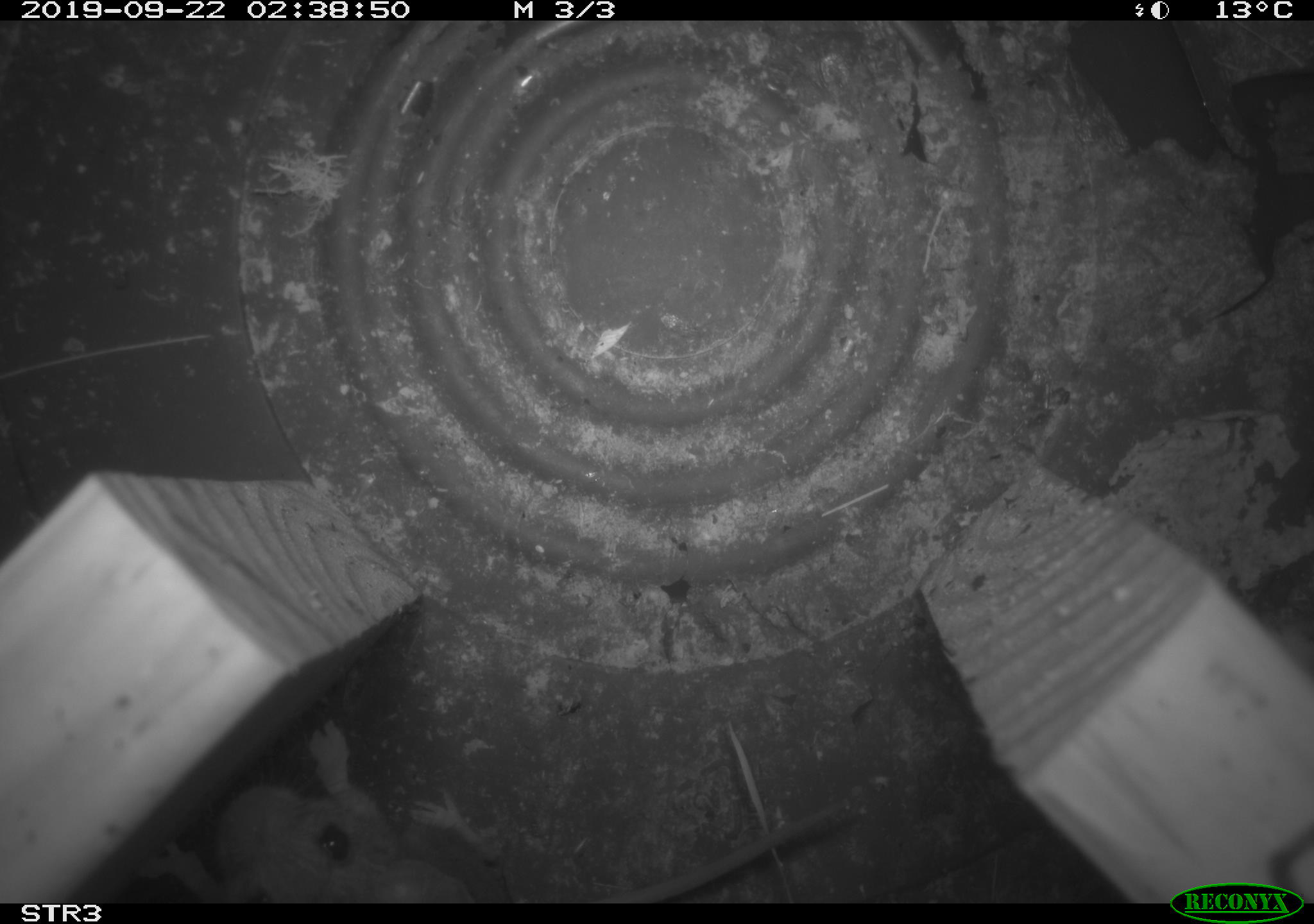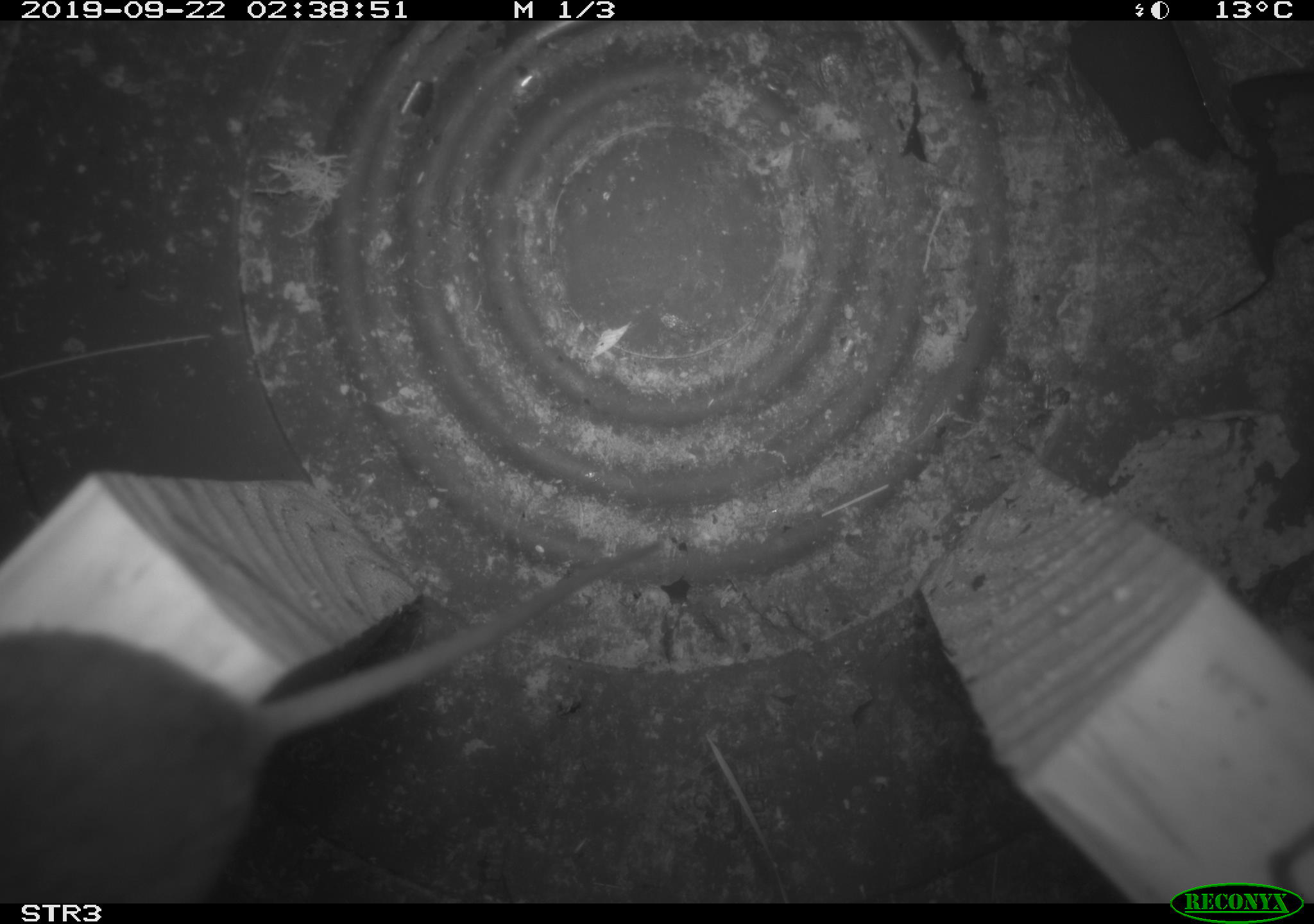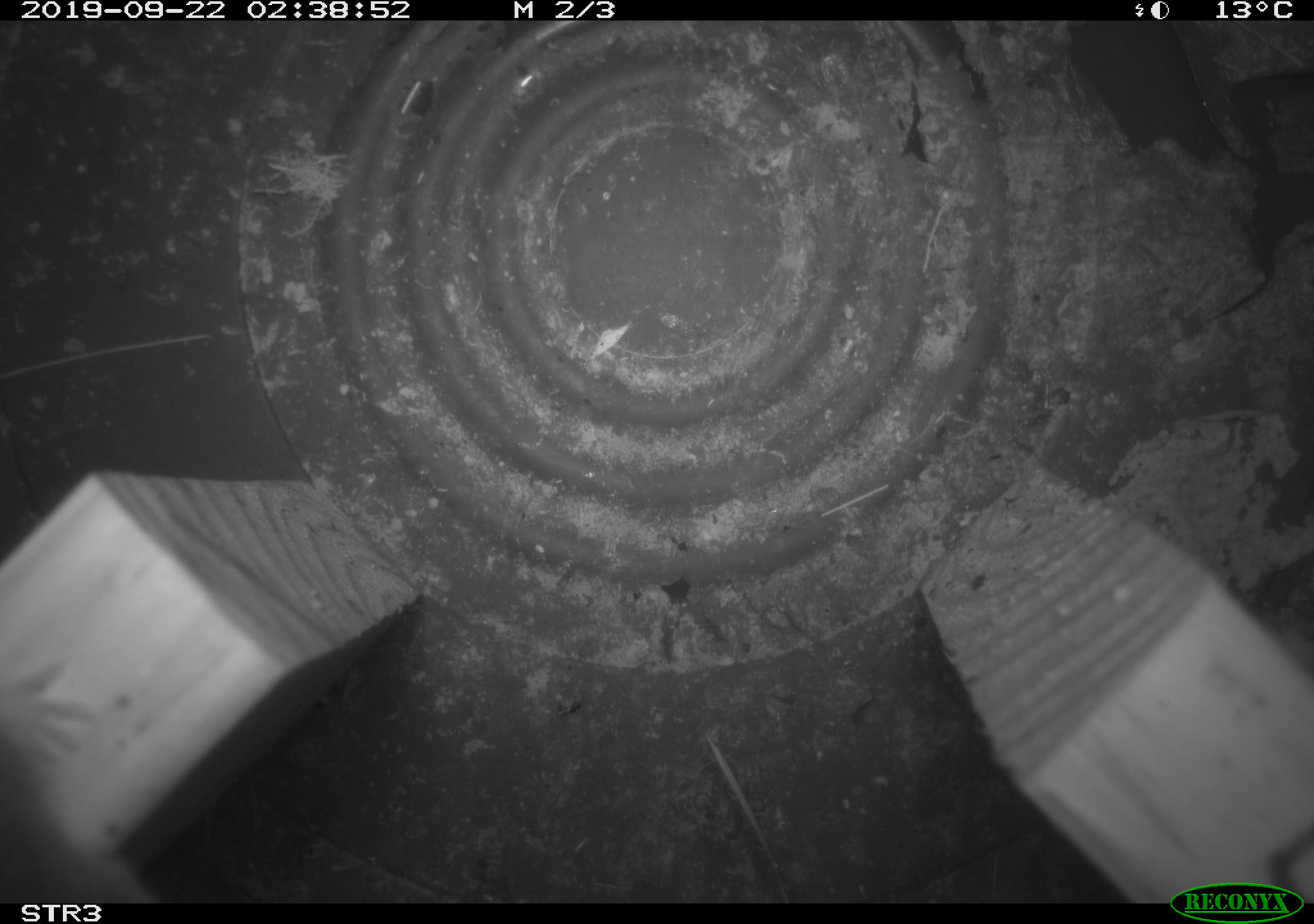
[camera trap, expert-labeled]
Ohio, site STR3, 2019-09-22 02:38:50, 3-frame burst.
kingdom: Animalia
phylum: Chordata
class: Mammalia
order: Rodentia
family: Cricetidae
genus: Peromyscus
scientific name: Peromyscus leucopus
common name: white-footed mouse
White-footed mouse (Peromyscus leucopus).